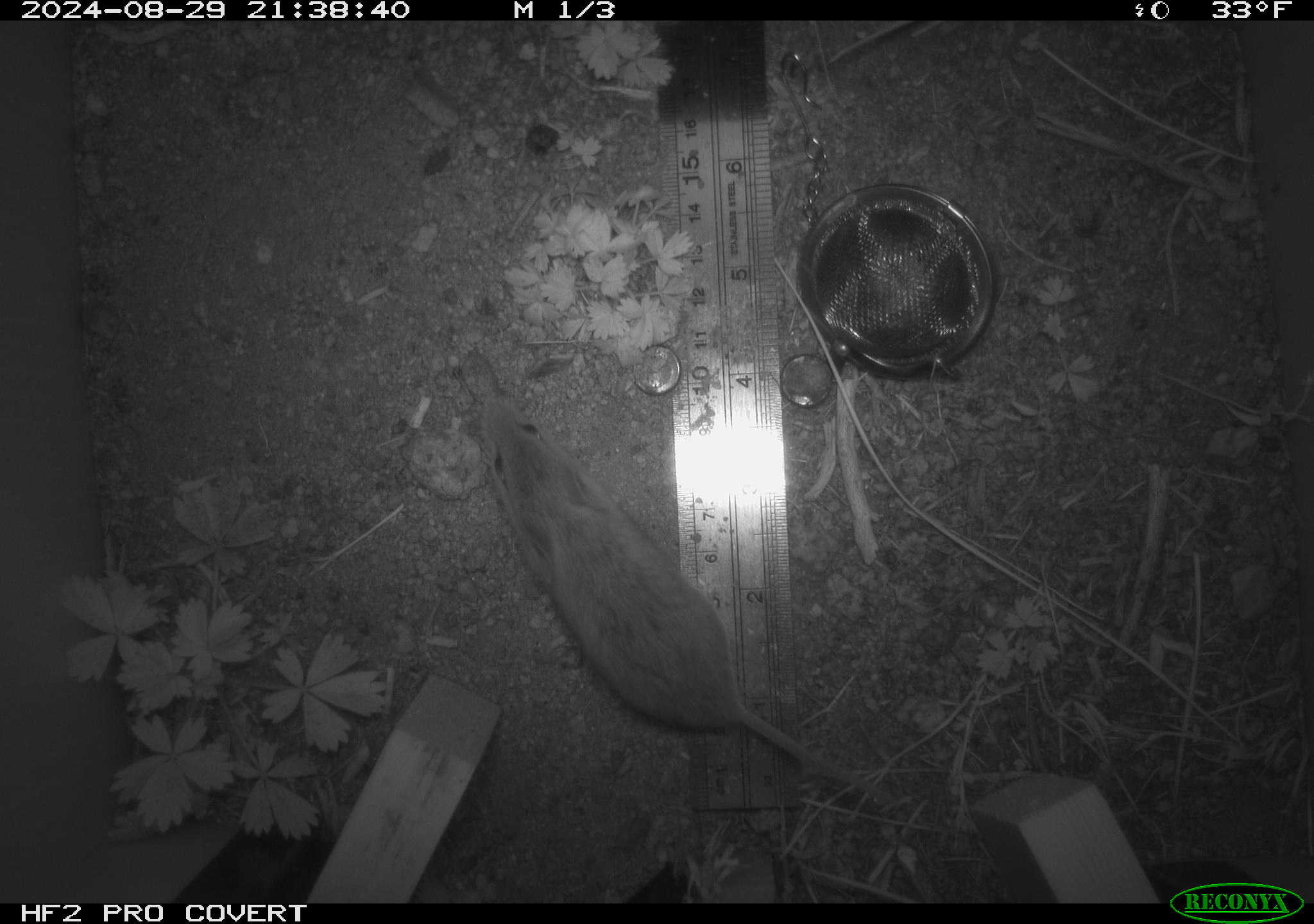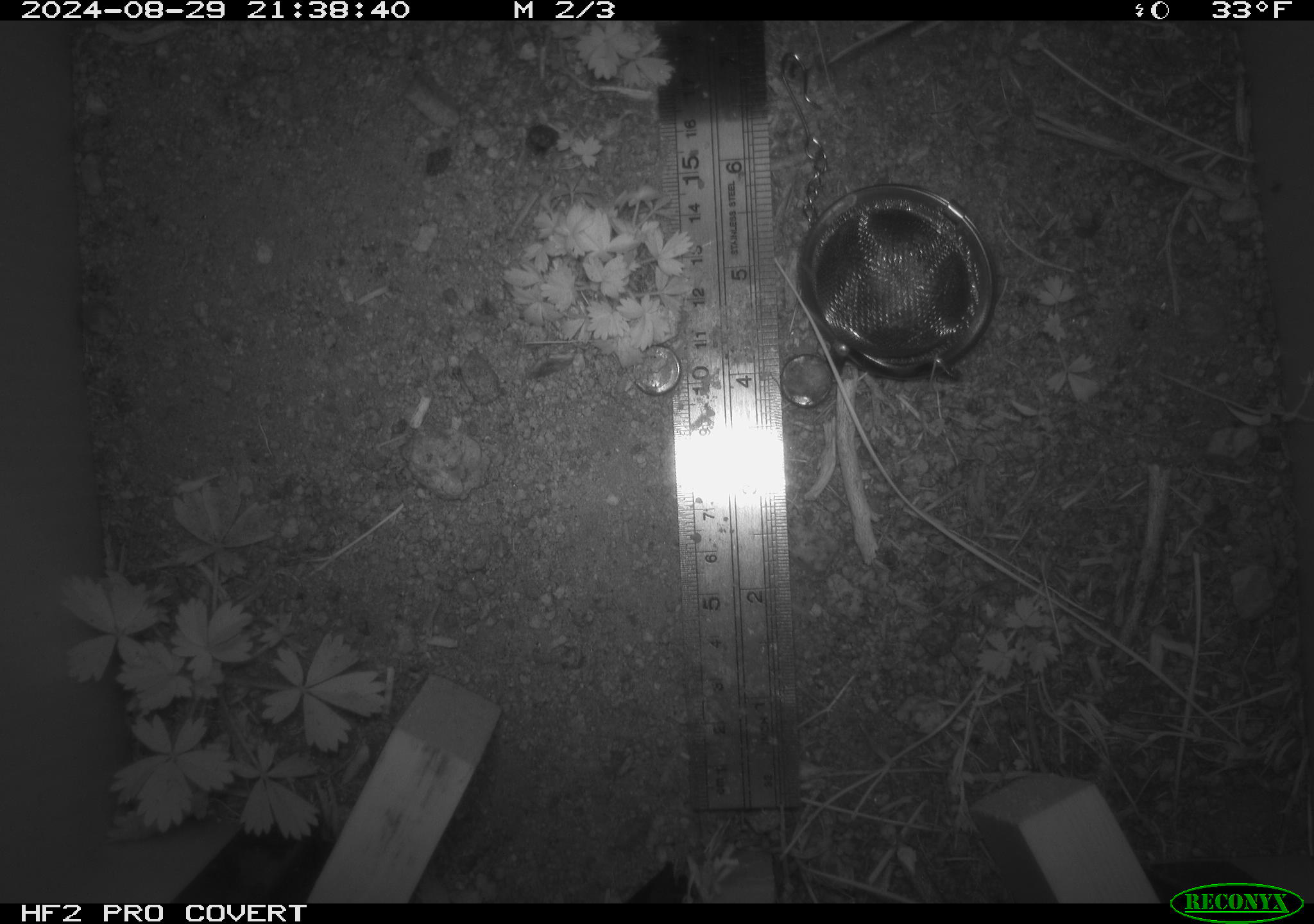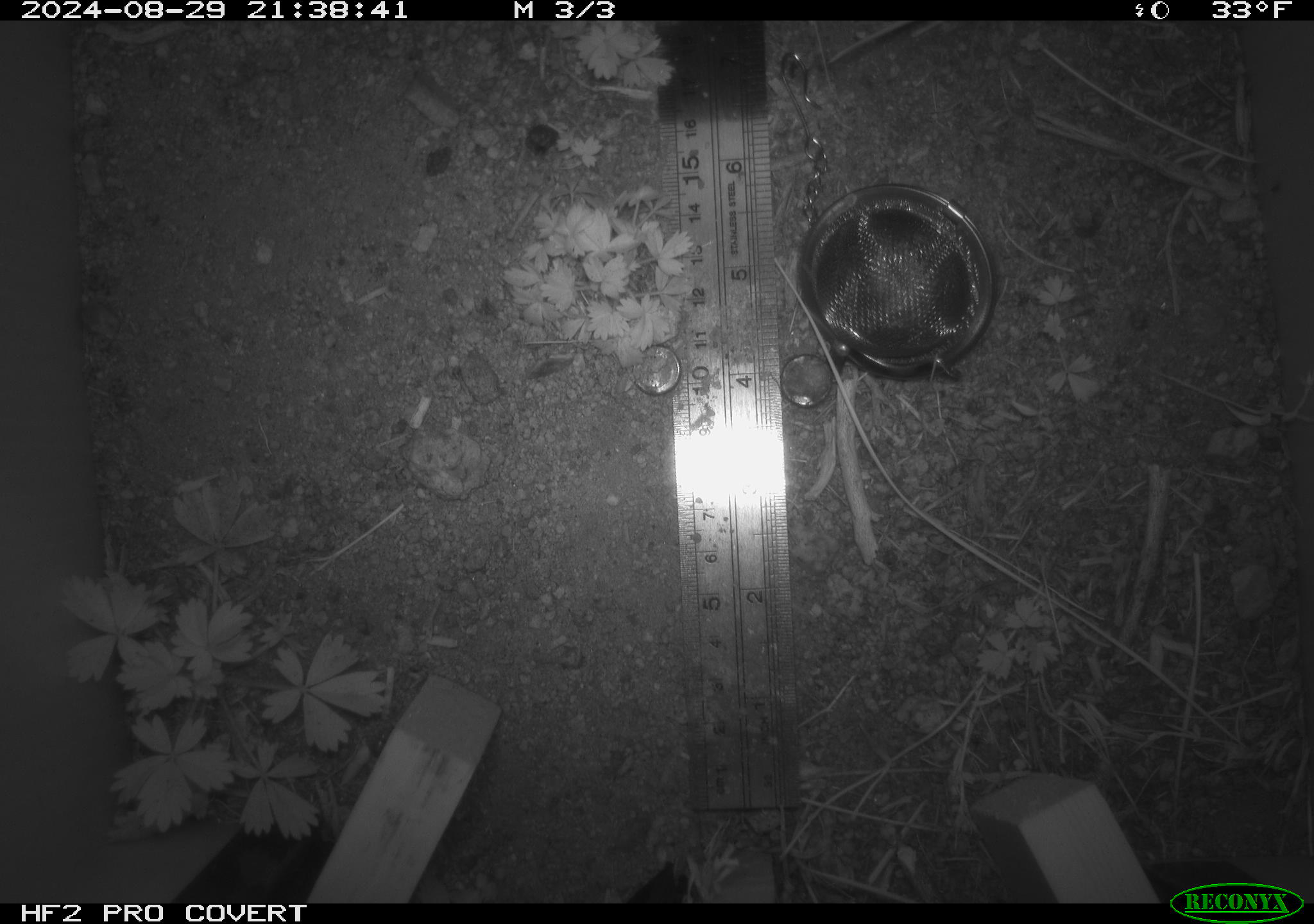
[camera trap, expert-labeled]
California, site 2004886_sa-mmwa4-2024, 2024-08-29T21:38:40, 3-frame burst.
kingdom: Animalia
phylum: Chordata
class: Mammalia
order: Rodentia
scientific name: Rodentia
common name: mouse species